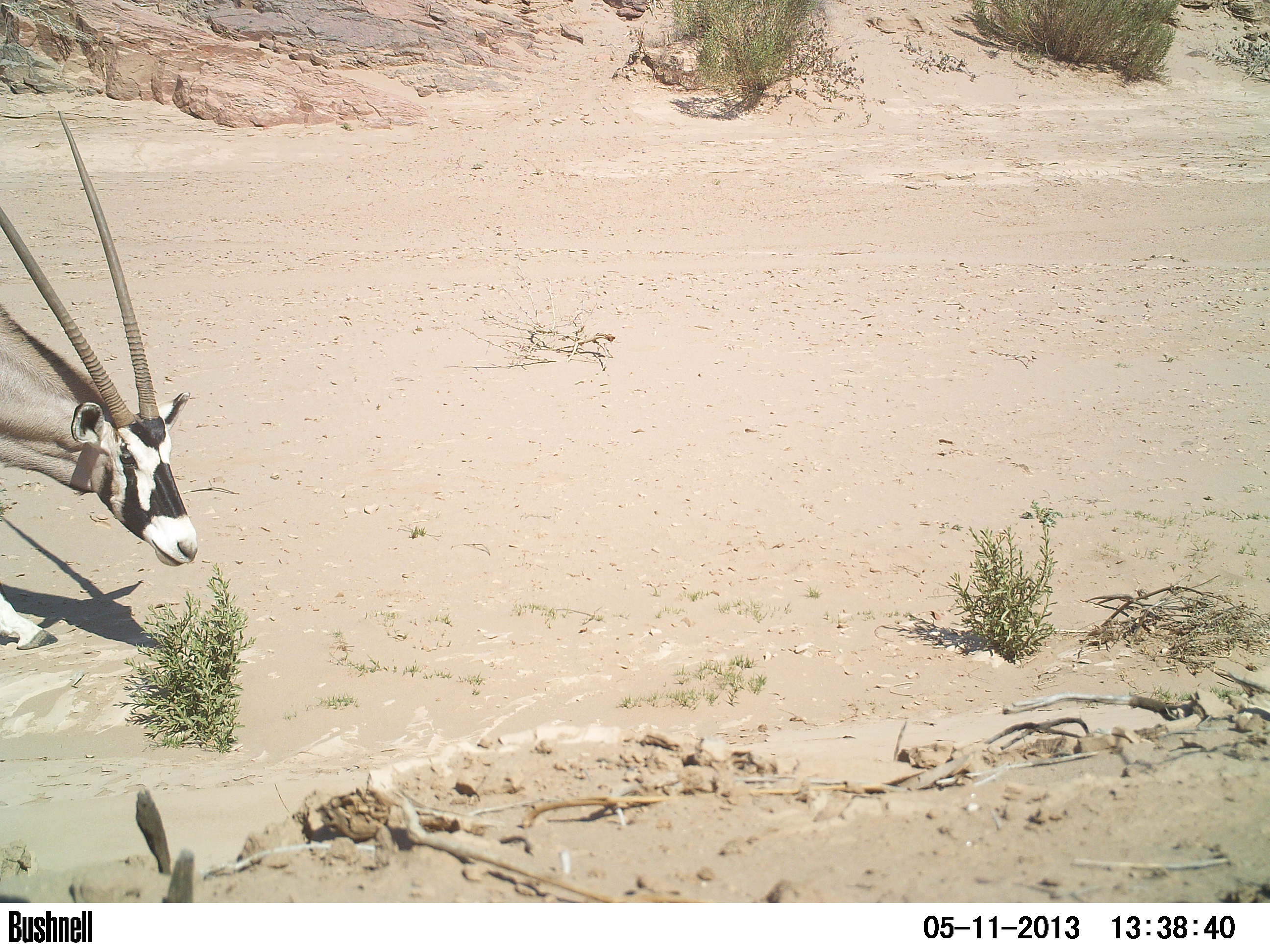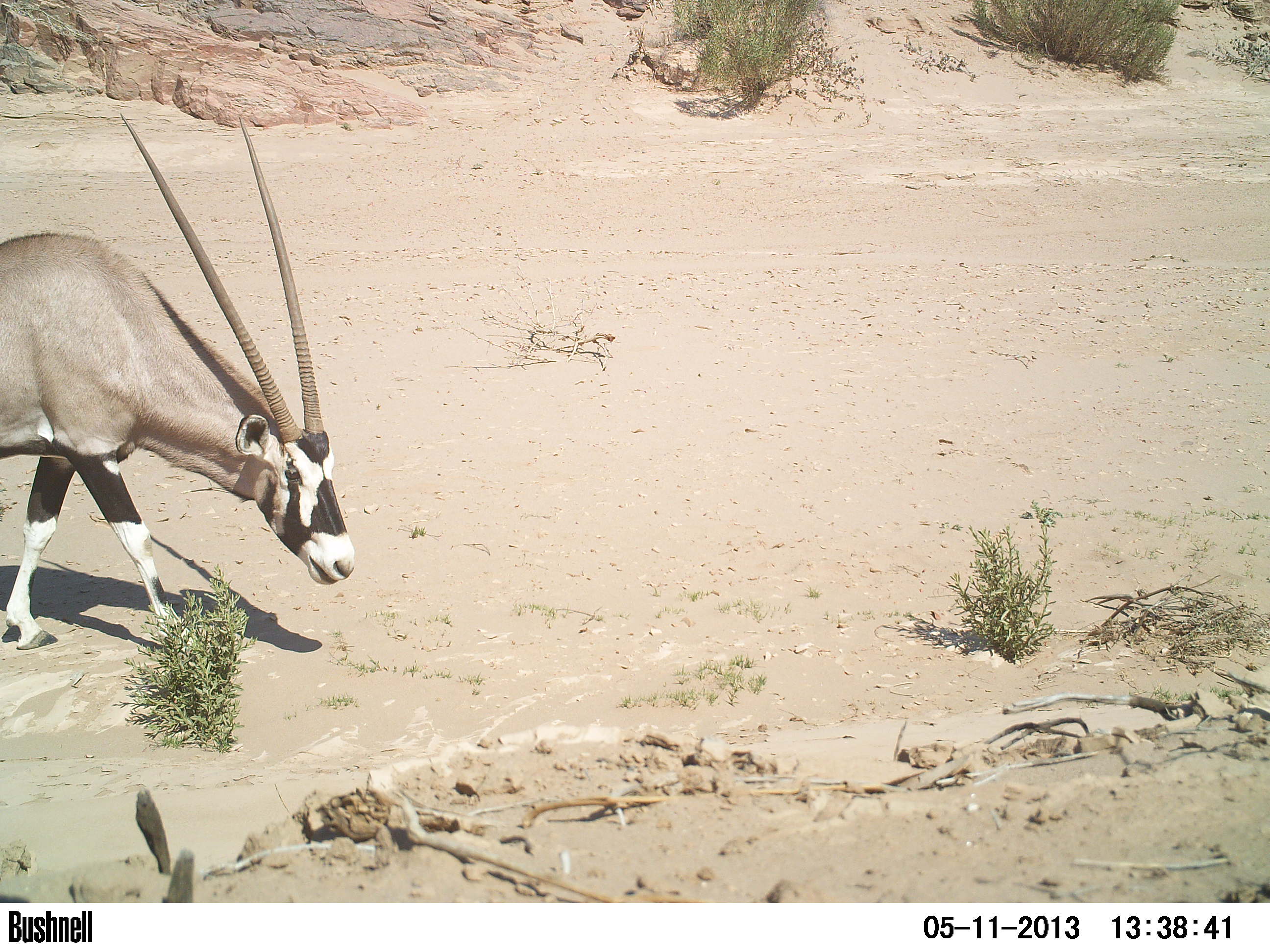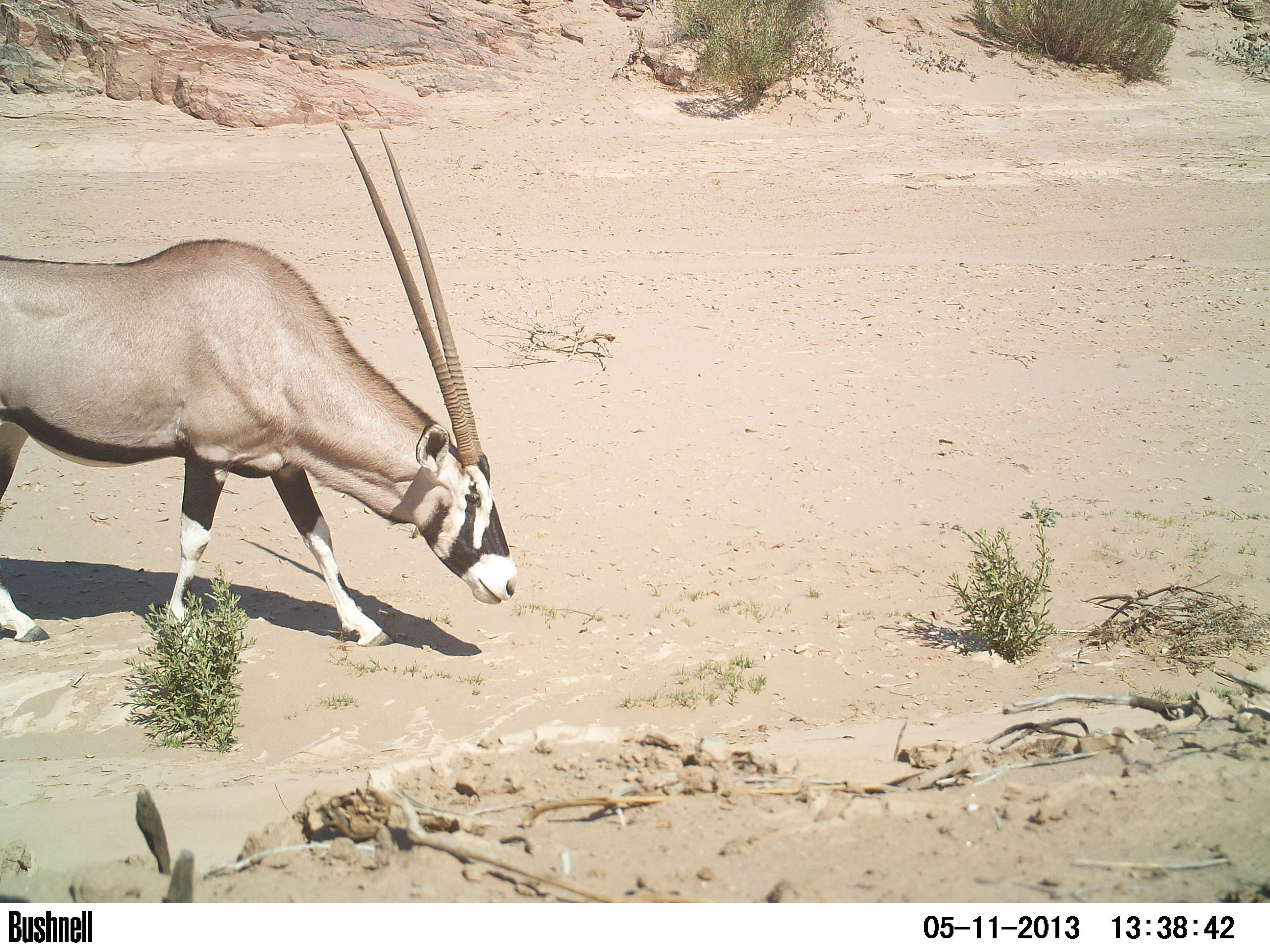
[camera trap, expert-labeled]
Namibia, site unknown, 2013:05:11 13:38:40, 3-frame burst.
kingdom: Animalia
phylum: Chordata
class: Mammalia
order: Artiodactyla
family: Bovidae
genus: Oryx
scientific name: Oryx gazella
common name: gemsbok